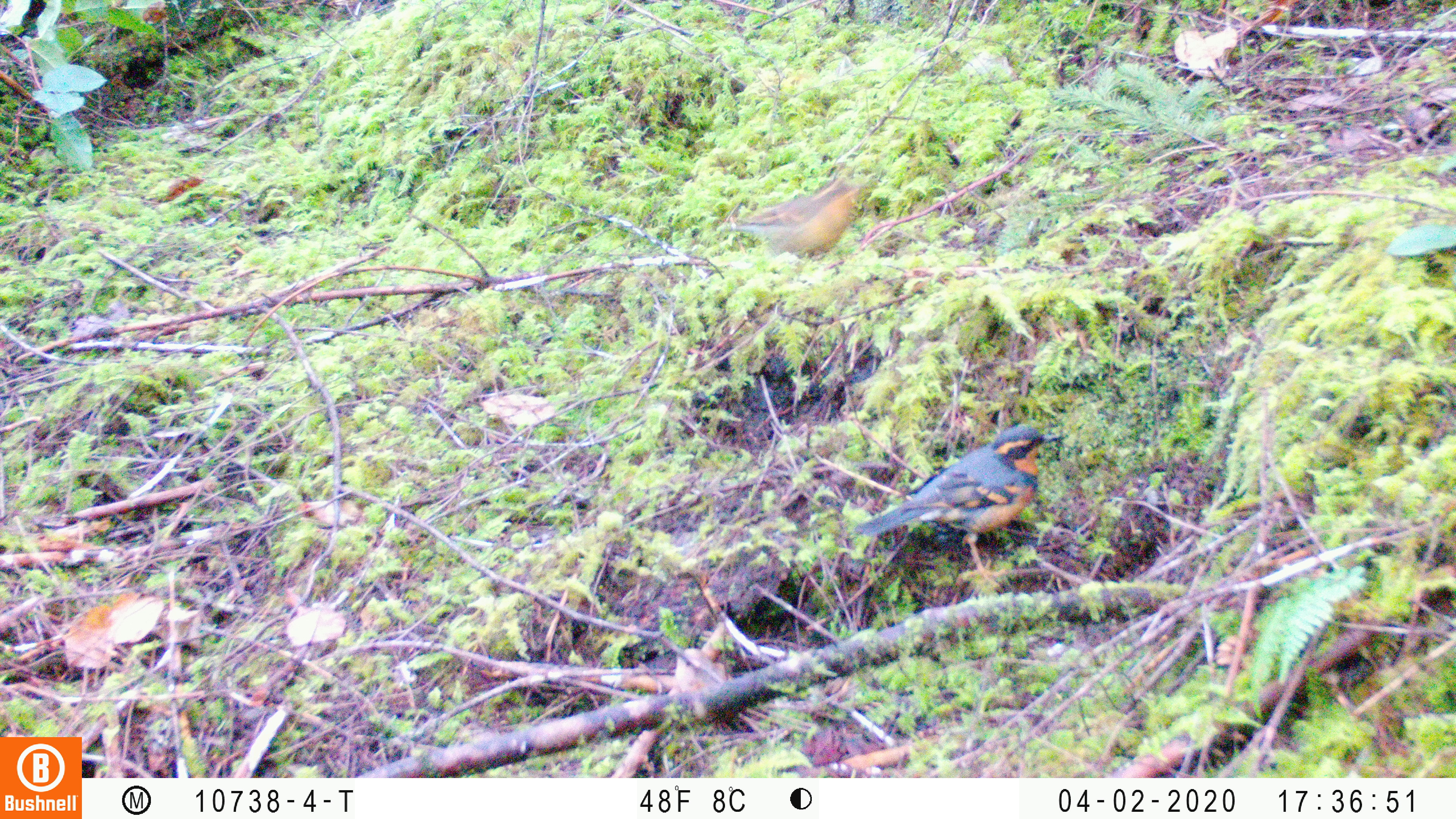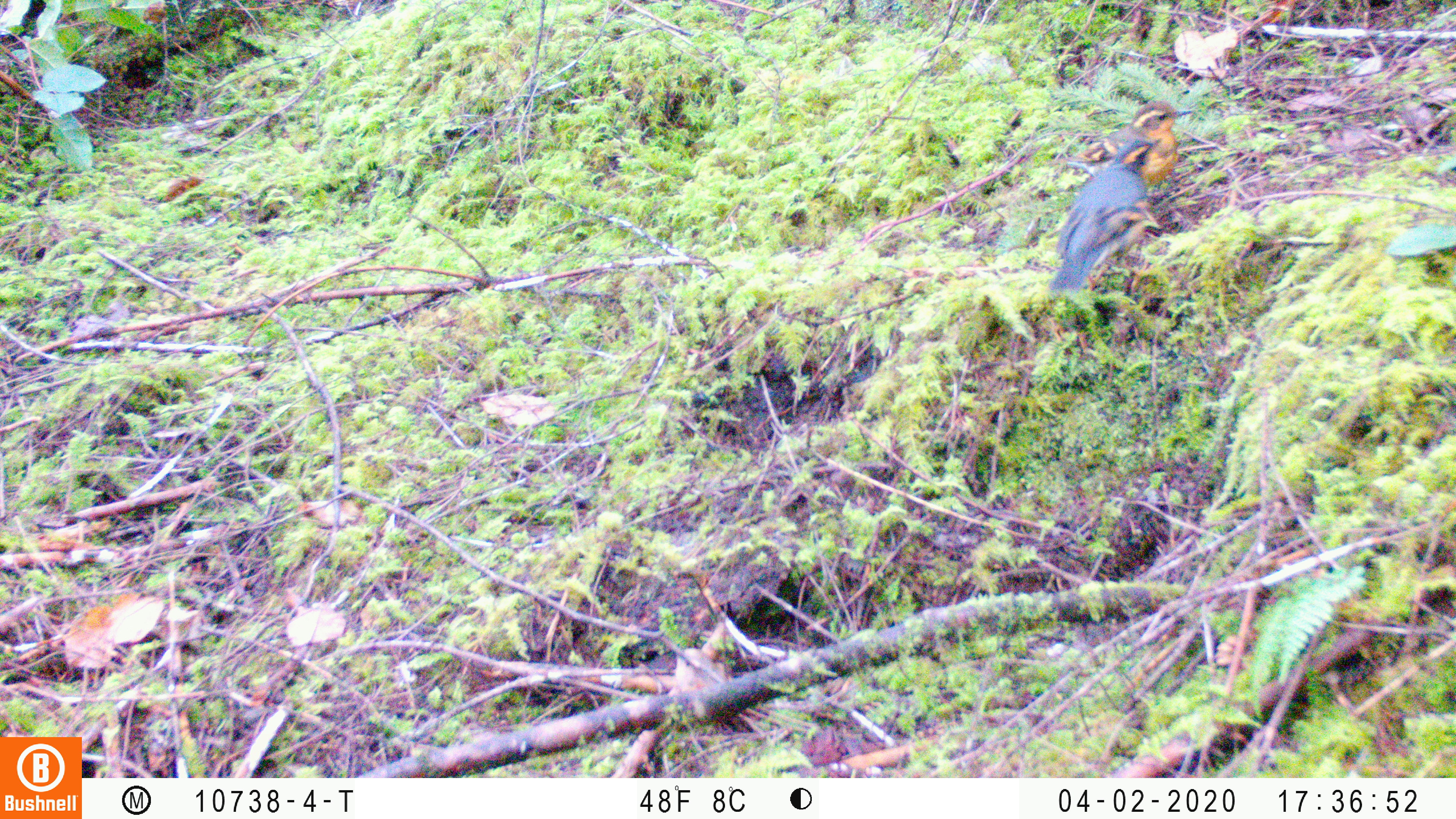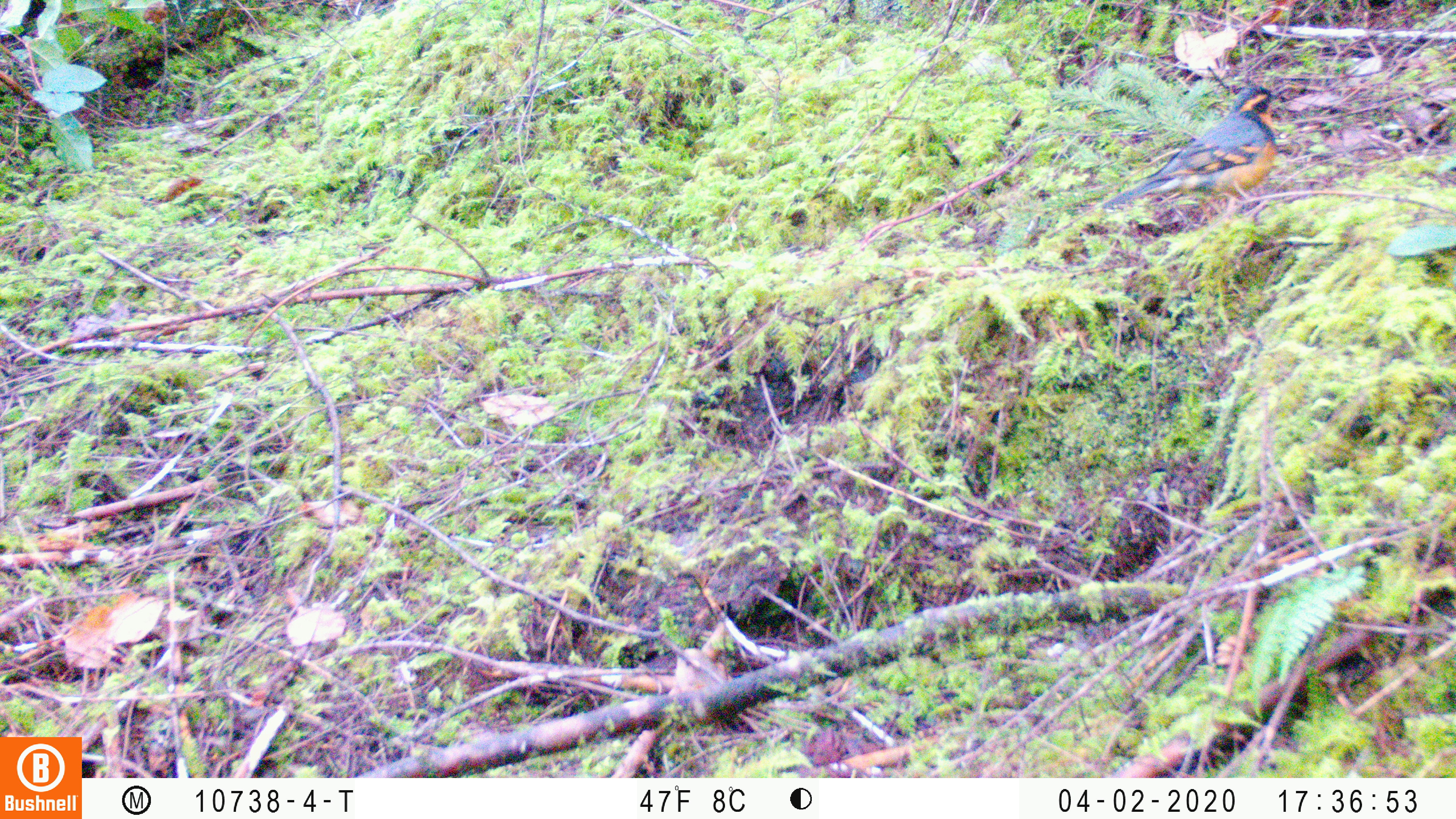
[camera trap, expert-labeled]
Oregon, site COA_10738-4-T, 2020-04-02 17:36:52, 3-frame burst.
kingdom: Animalia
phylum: Chordata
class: Aves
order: Passeriformes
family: Turdidae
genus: Ixoreus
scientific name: Ixoreus naevius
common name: varied thrush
Varied thrush (Ixoreus naevius).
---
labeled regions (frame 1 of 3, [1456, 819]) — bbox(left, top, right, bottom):
varied thrush: bbox(854, 425, 1060, 580); bbox(731, 177, 863, 258)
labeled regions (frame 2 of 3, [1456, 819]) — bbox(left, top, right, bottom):
varied thrush: bbox(1048, 142, 1160, 297); bbox(1059, 102, 1196, 183)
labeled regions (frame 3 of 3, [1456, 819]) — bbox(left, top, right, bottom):
varied thrush: bbox(1104, 83, 1287, 213)